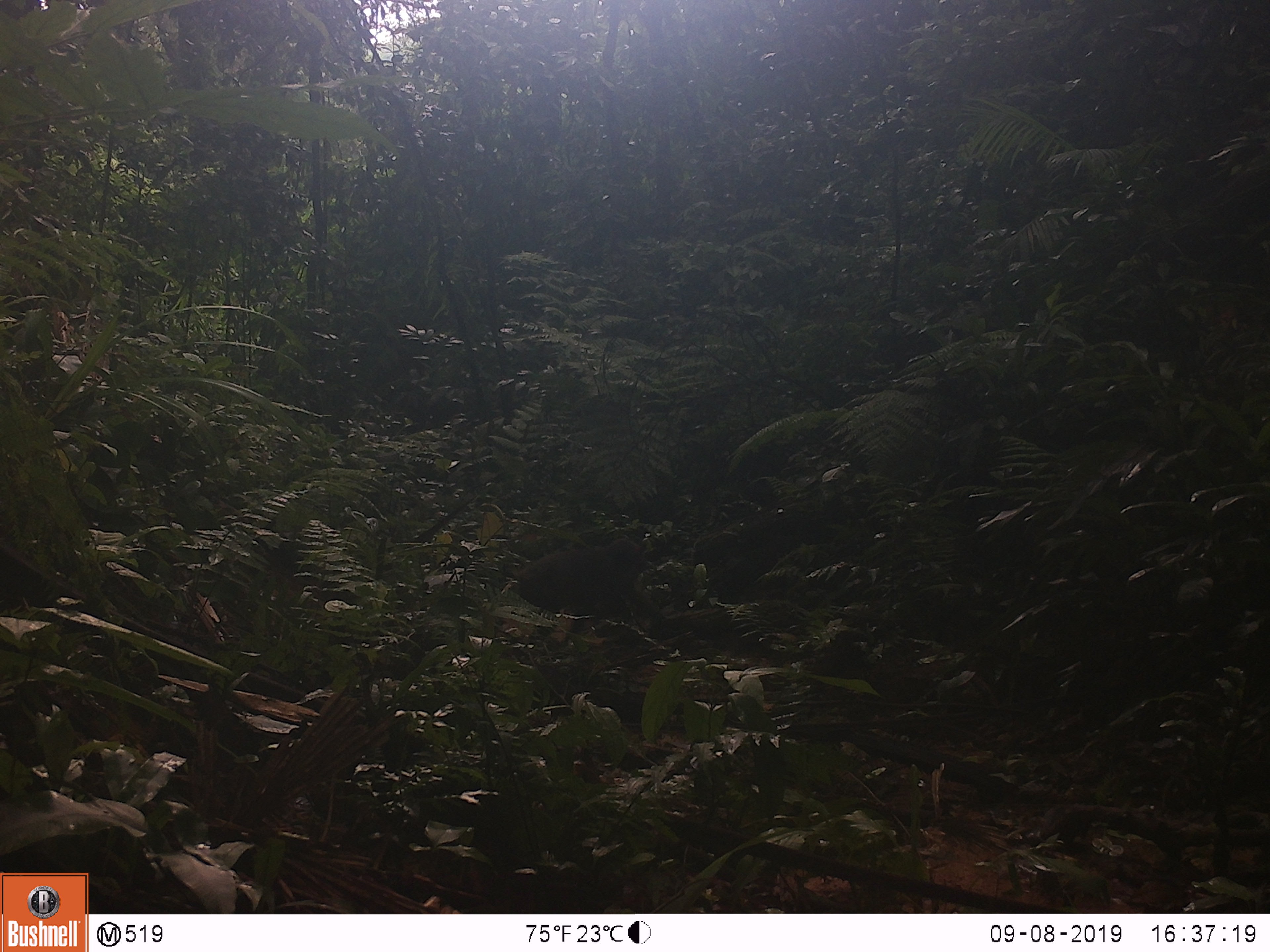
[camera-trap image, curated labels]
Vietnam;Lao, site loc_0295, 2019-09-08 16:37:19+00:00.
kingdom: Animalia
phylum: Chordata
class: Mammalia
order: Primates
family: Cercopithecidae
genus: Macaca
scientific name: Macaca arctoides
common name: stump-tailed macaque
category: stump tailed macaque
Stump tailed macaque (stump-tailed macaque) (Macaca arctoides). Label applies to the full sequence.